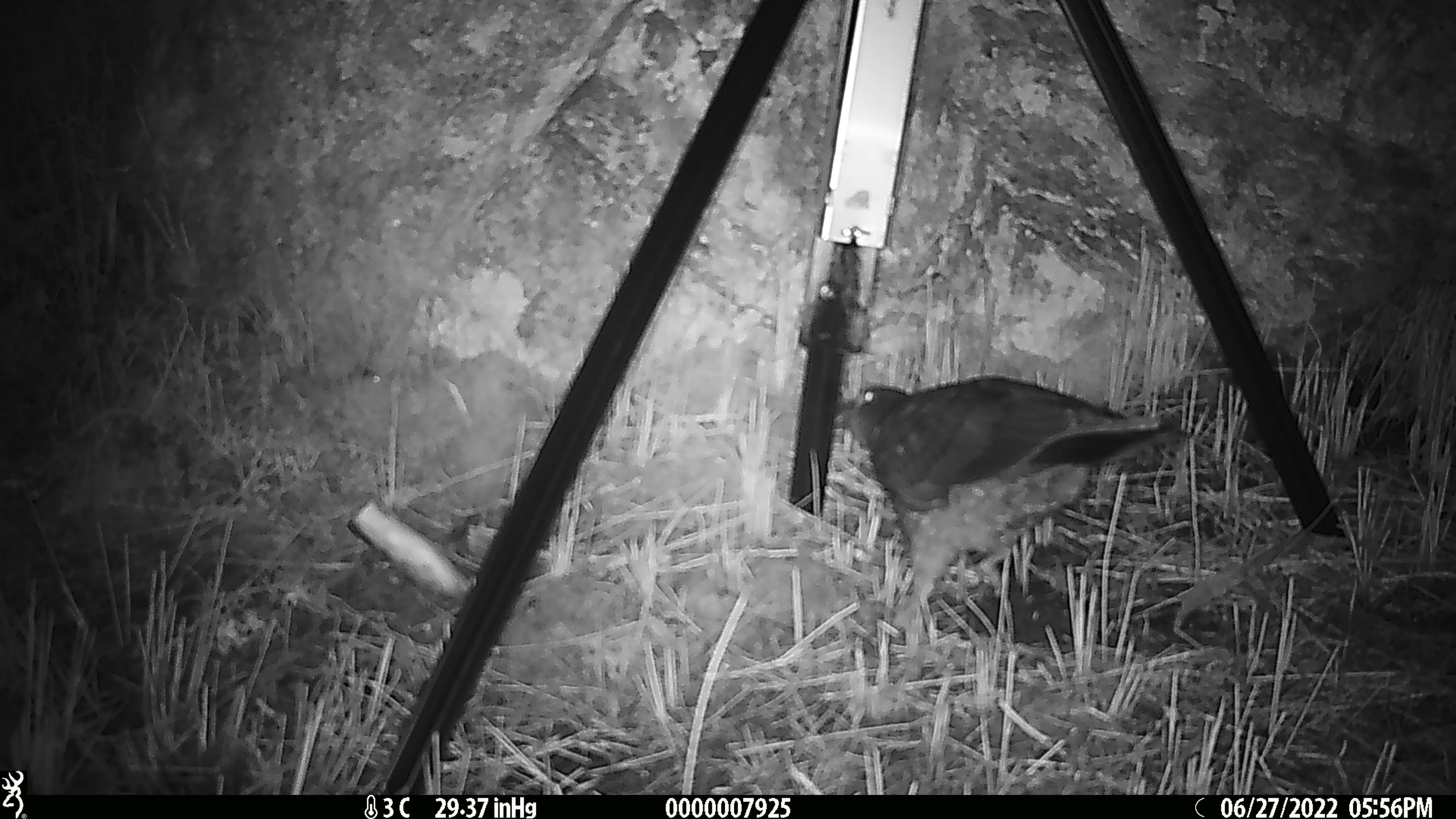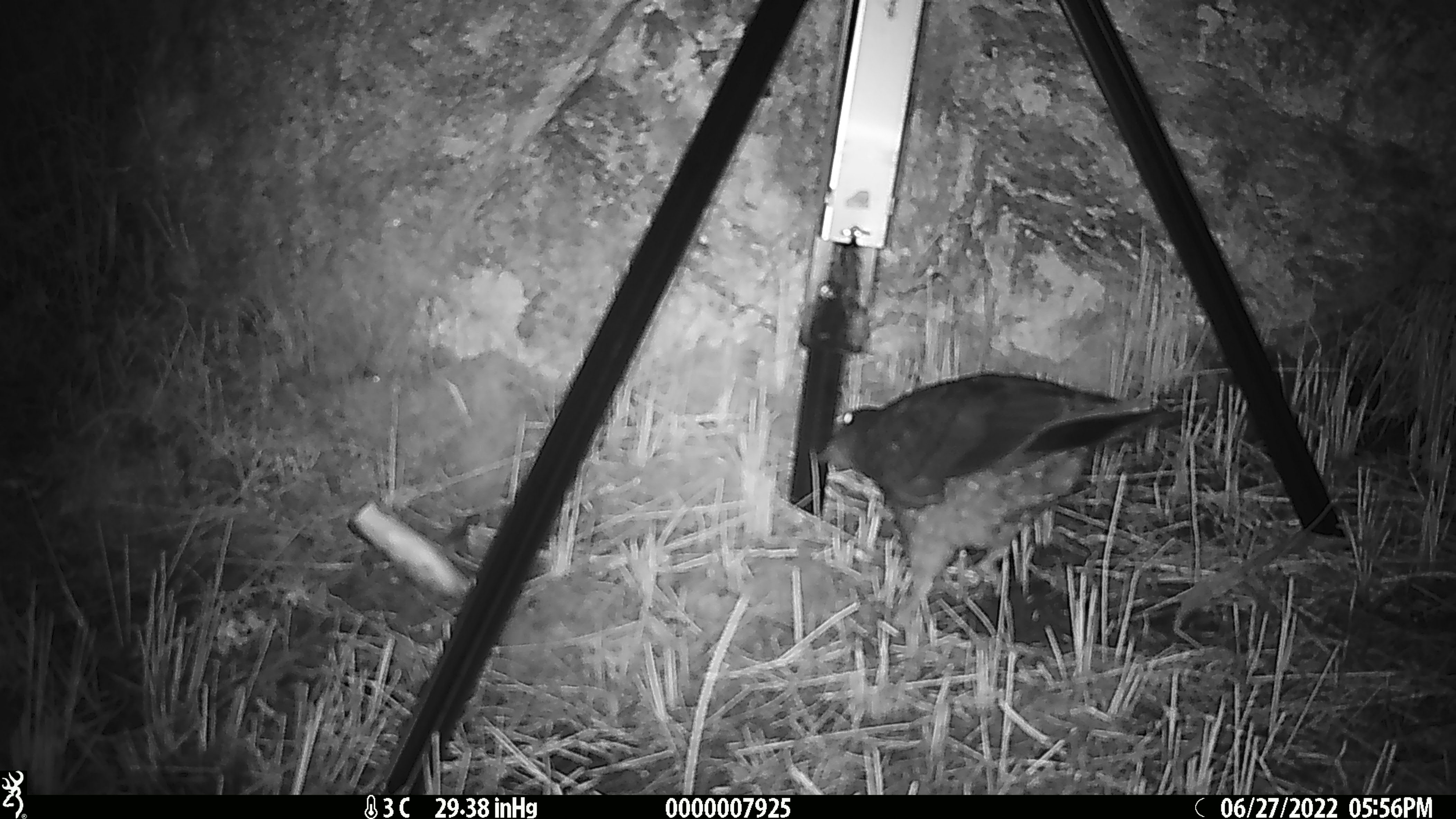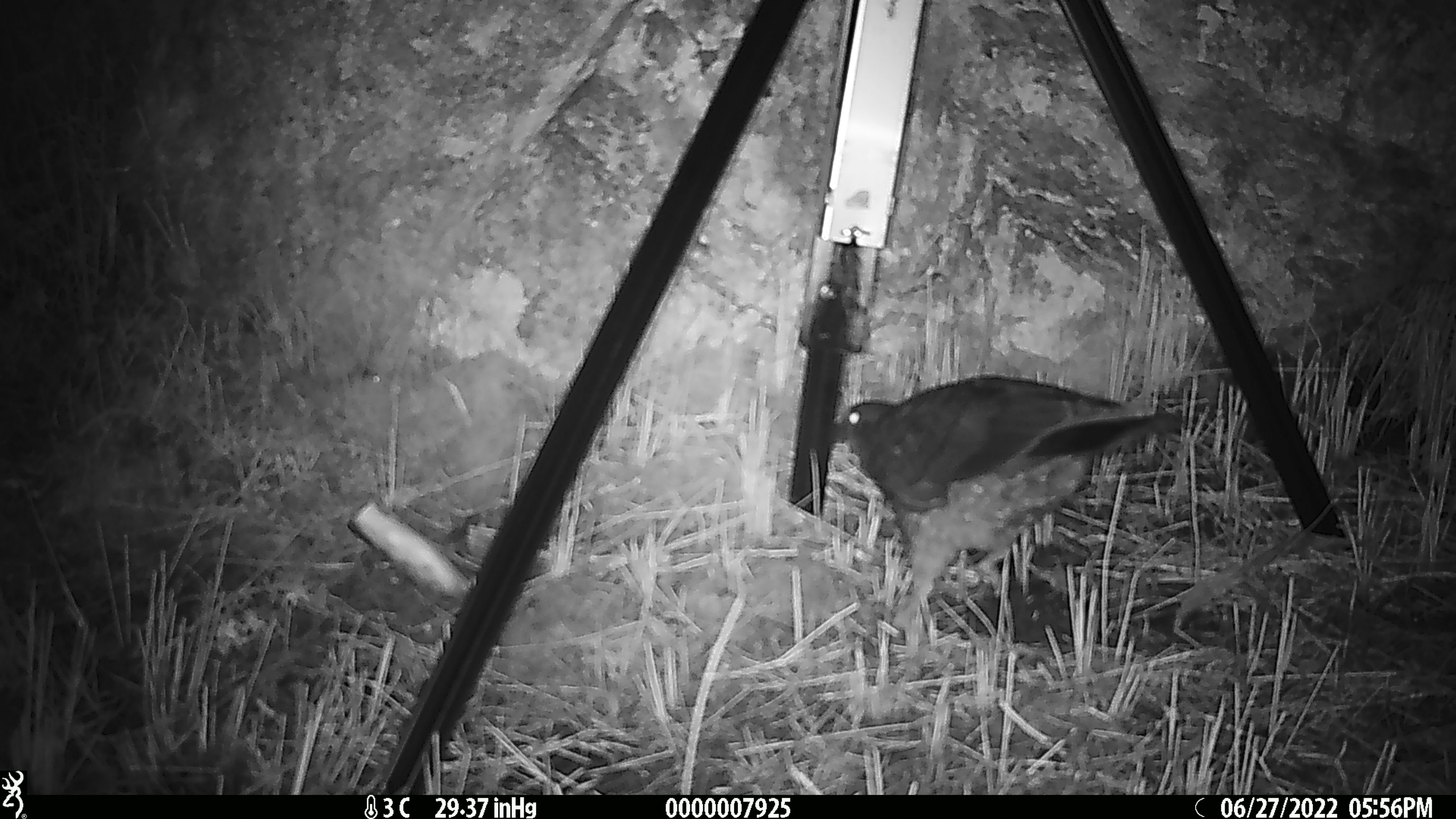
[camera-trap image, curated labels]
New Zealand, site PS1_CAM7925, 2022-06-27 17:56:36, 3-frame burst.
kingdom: Animalia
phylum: Chordata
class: Aves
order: Psittaciformes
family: Strigopidae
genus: Nestor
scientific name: Nestor notabilis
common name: kea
Kea (Nestor notabilis).